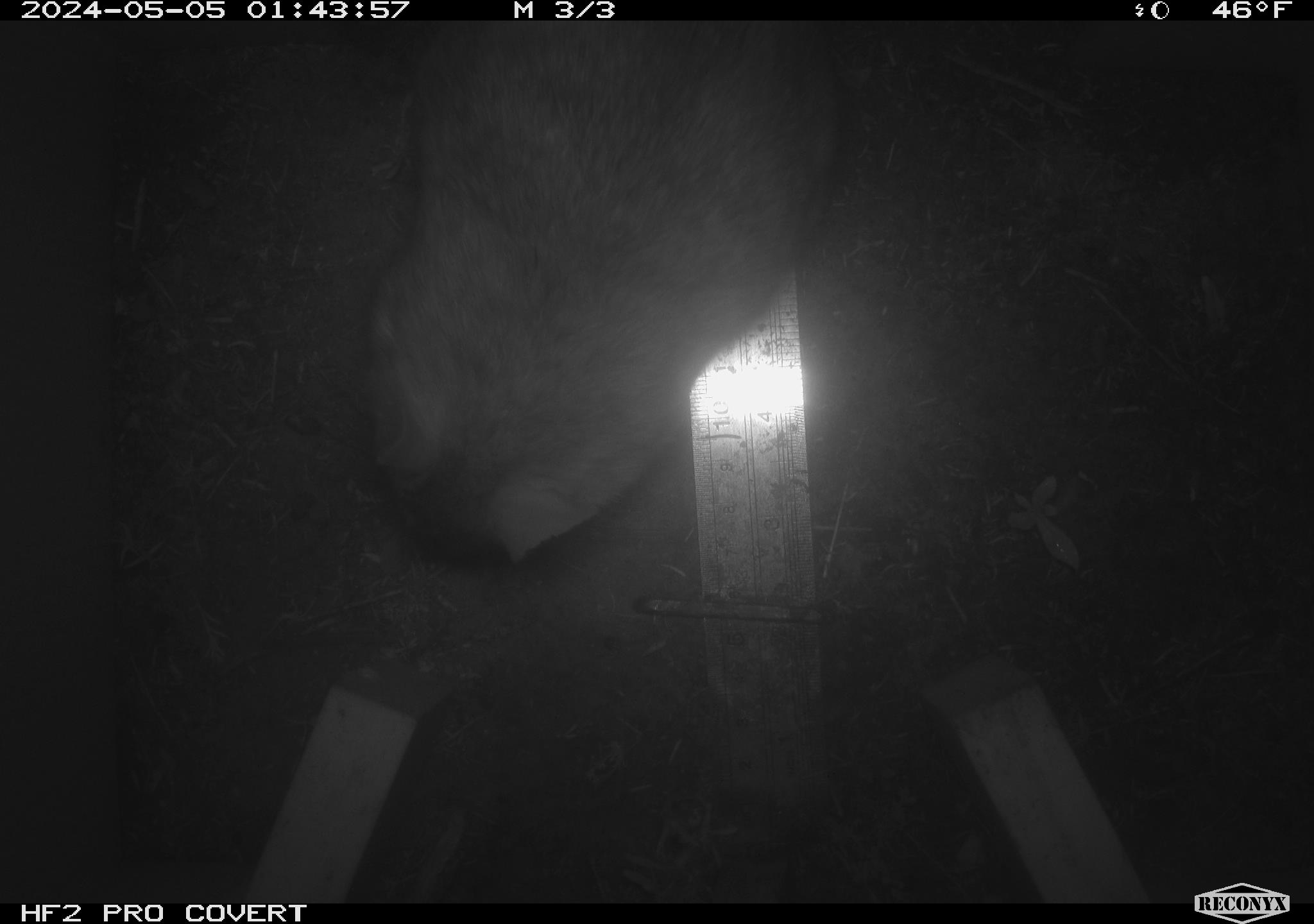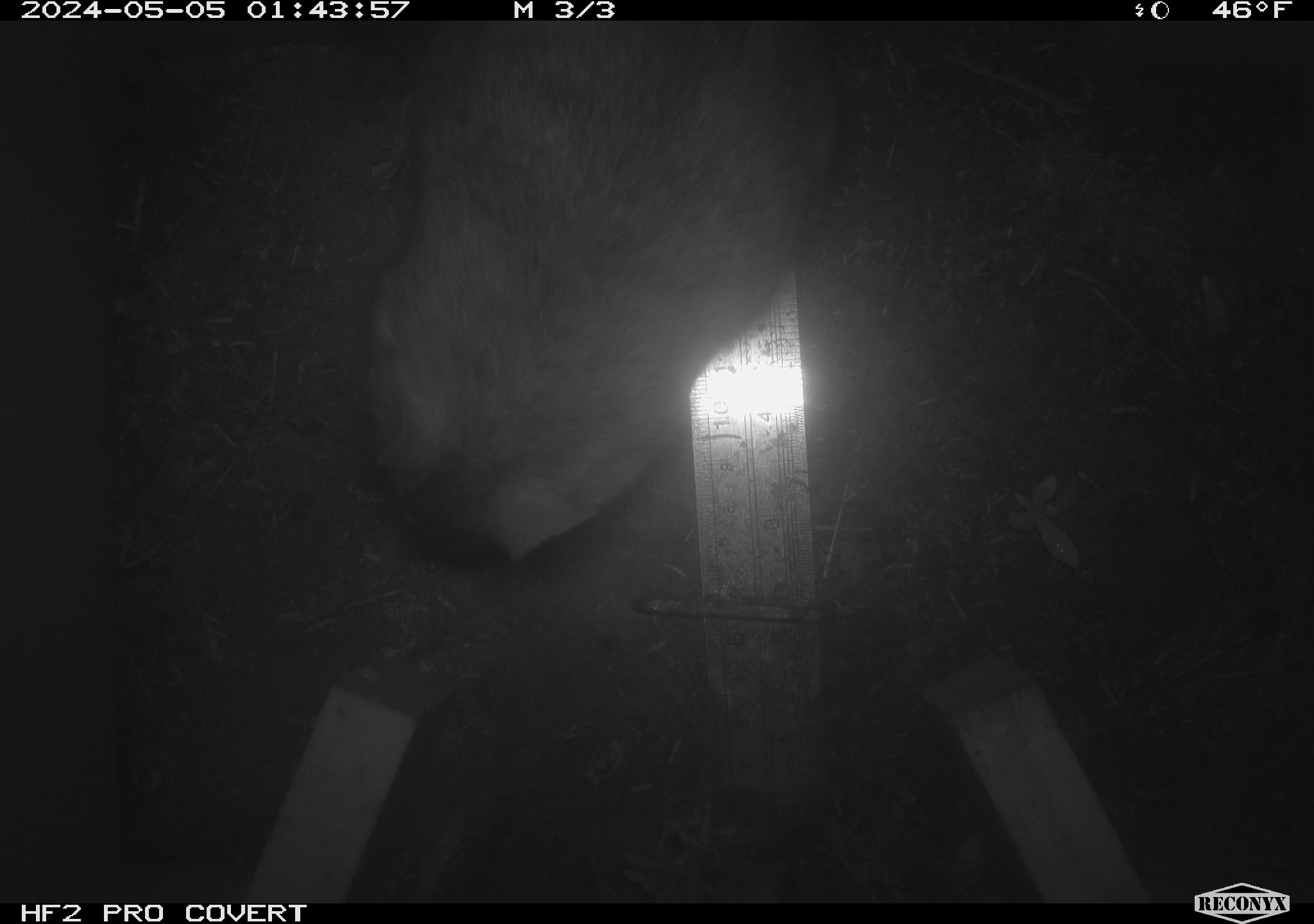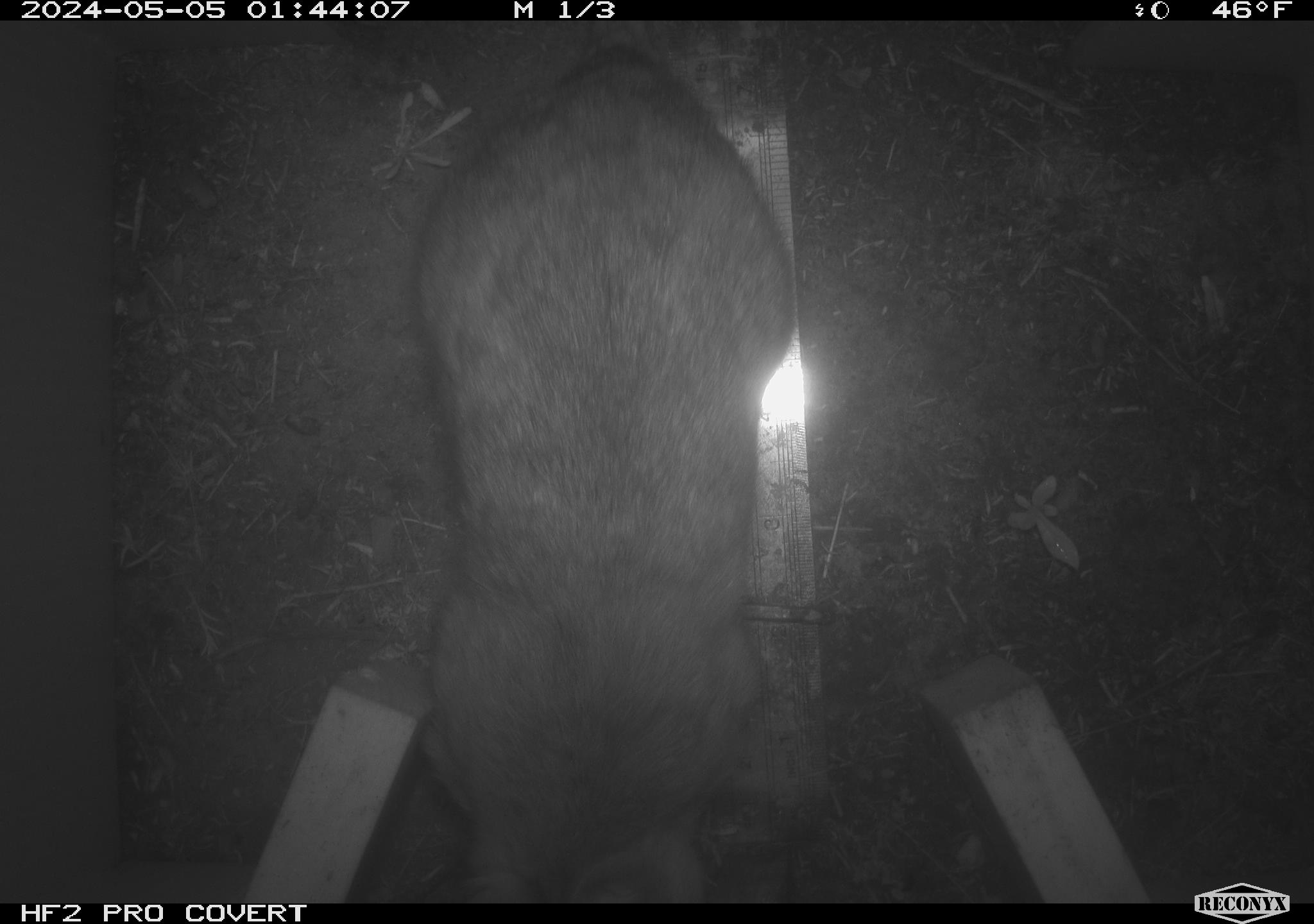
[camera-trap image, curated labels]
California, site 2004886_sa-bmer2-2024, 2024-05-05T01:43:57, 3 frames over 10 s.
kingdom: Animalia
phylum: Chordata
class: Mammalia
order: Rodentia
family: Muridae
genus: Rattus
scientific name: Rattus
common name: rat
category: rattus species